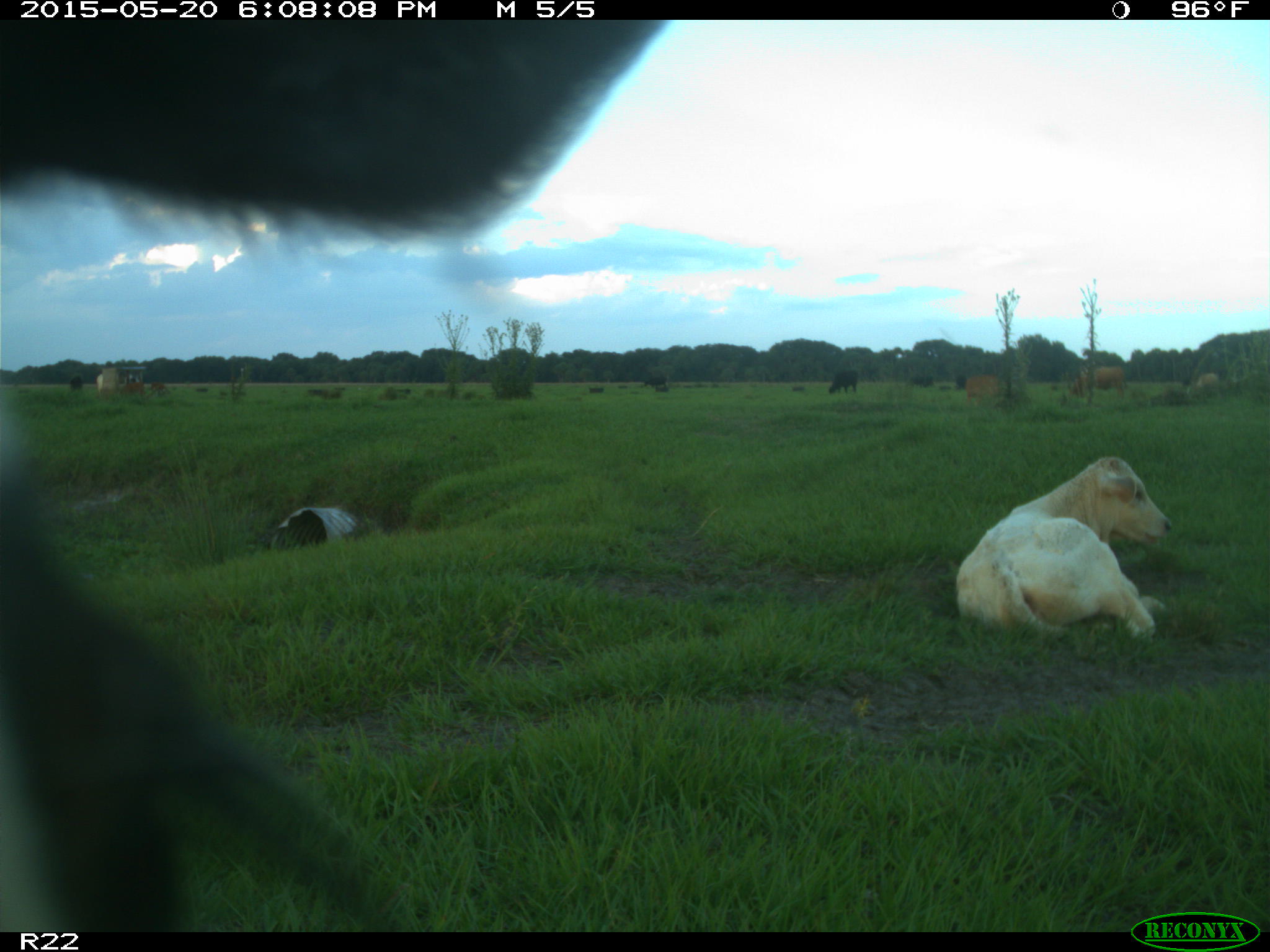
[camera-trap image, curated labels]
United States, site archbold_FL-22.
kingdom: Animalia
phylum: Chordata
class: Mammalia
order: Artiodactyla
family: Bovidae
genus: Bos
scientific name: Bos taurus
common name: domestic cow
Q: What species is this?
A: Bos taurus (domestic cow).